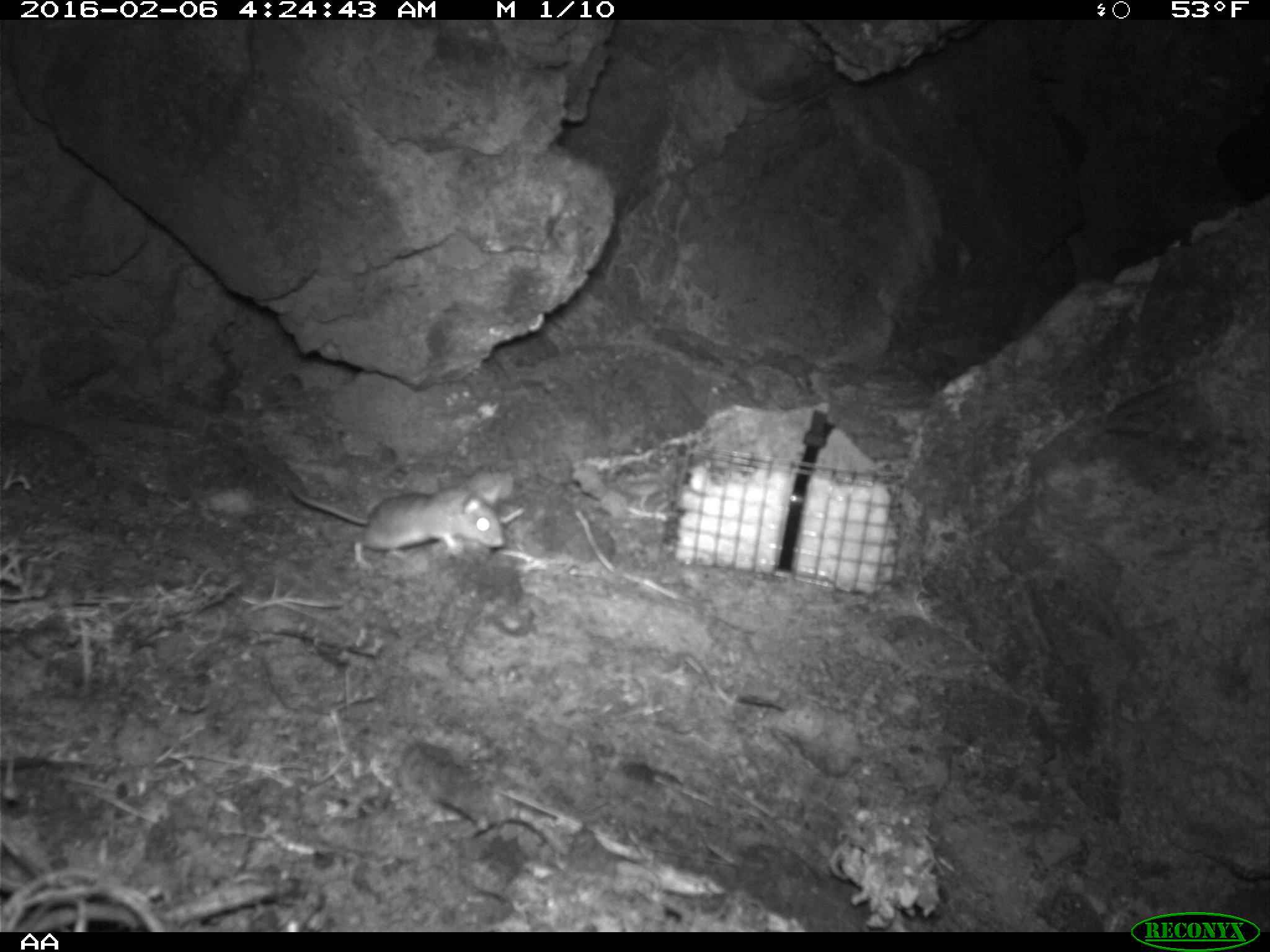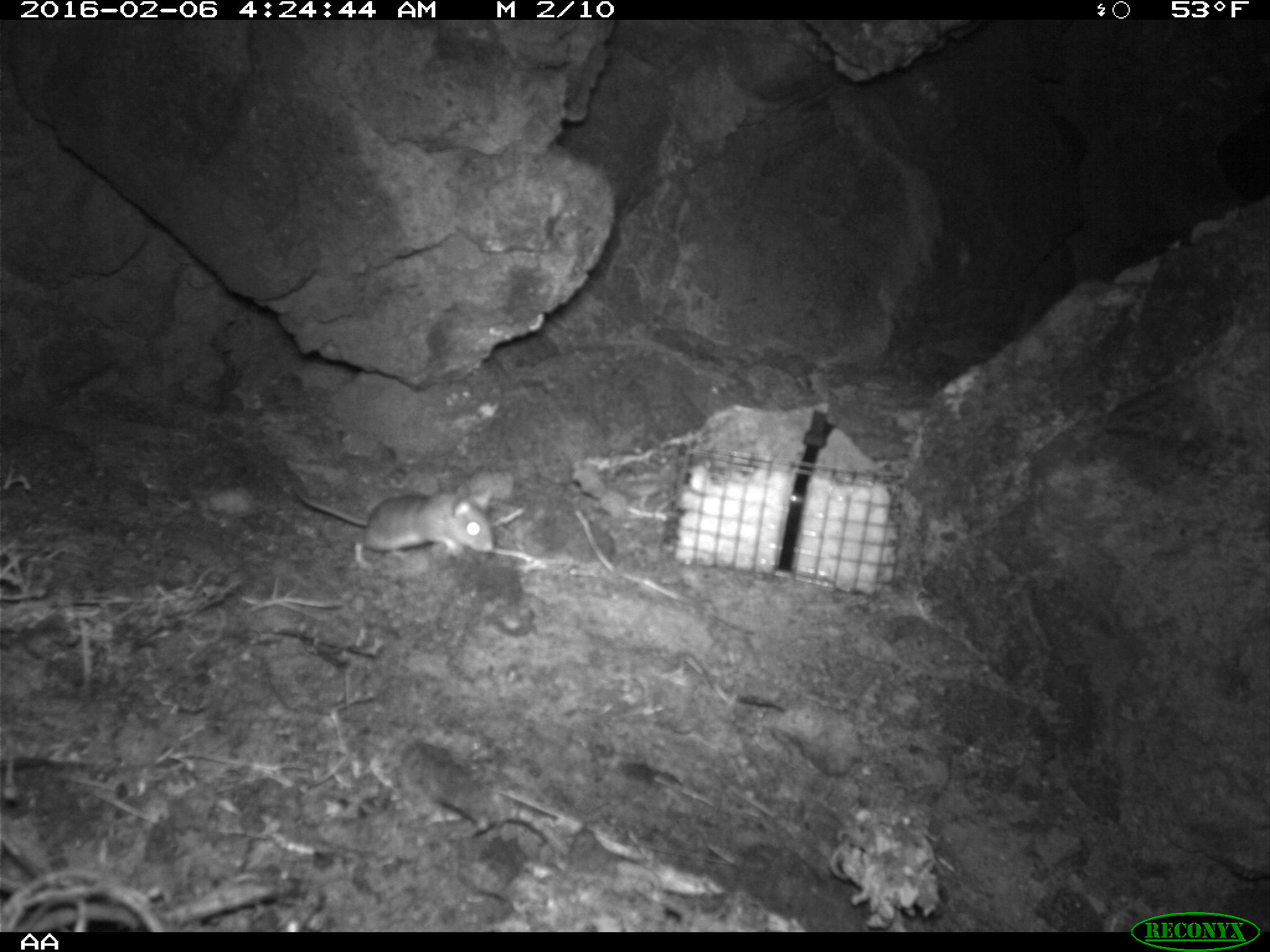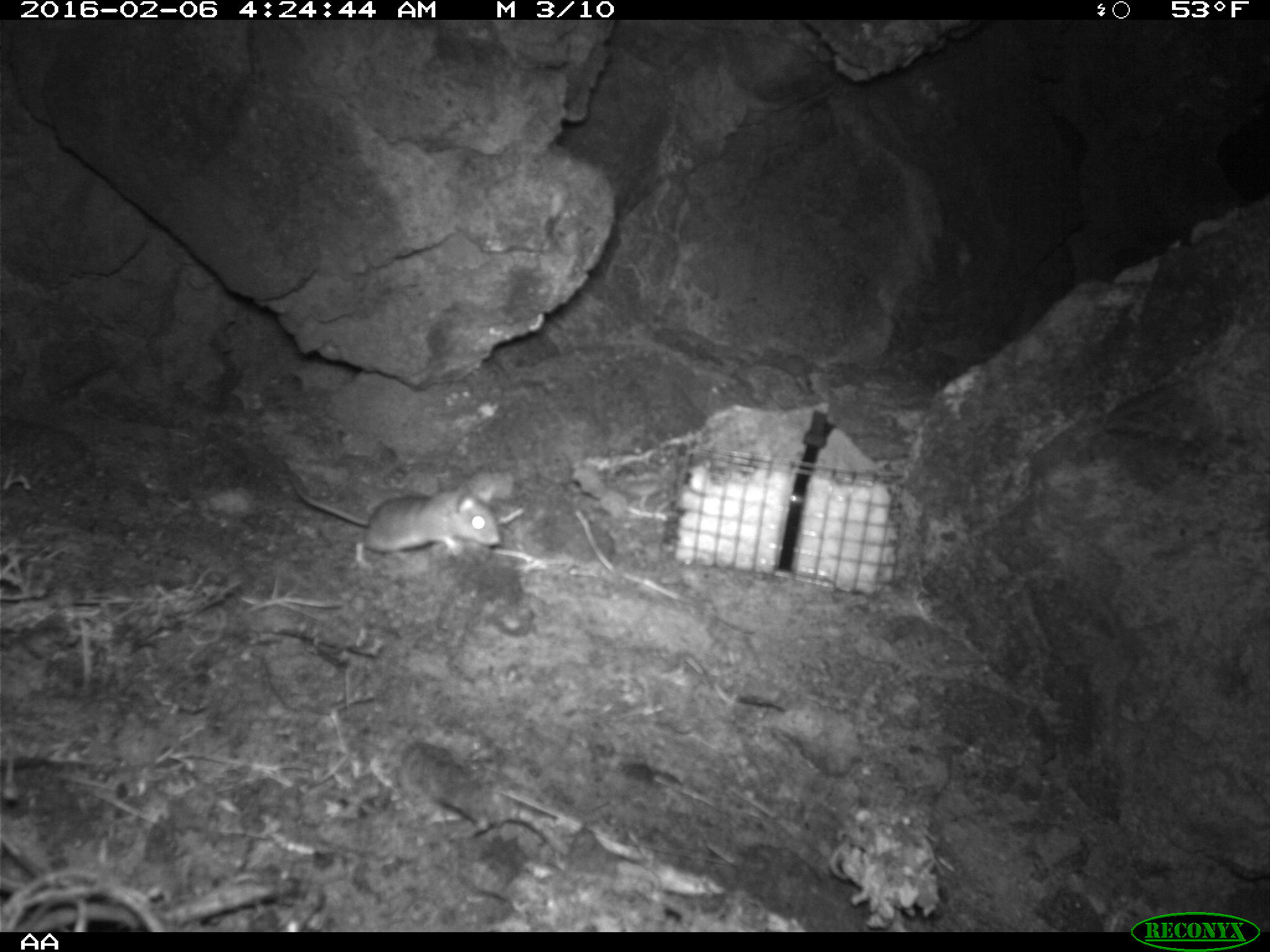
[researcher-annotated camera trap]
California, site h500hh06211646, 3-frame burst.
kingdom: Animalia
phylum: Chordata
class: Mammalia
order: Rodentia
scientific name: Rodentia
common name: rodent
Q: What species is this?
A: Rodent (Rodentia).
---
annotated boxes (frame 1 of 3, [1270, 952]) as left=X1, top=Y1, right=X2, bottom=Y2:
rodent: left=285, top=475, right=505, bottom=573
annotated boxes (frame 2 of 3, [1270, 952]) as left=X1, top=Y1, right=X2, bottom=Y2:
rodent: left=291, top=483, right=493, bottom=571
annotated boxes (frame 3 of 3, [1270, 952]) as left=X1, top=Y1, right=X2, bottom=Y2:
rodent: left=290, top=475, right=500, bottom=555